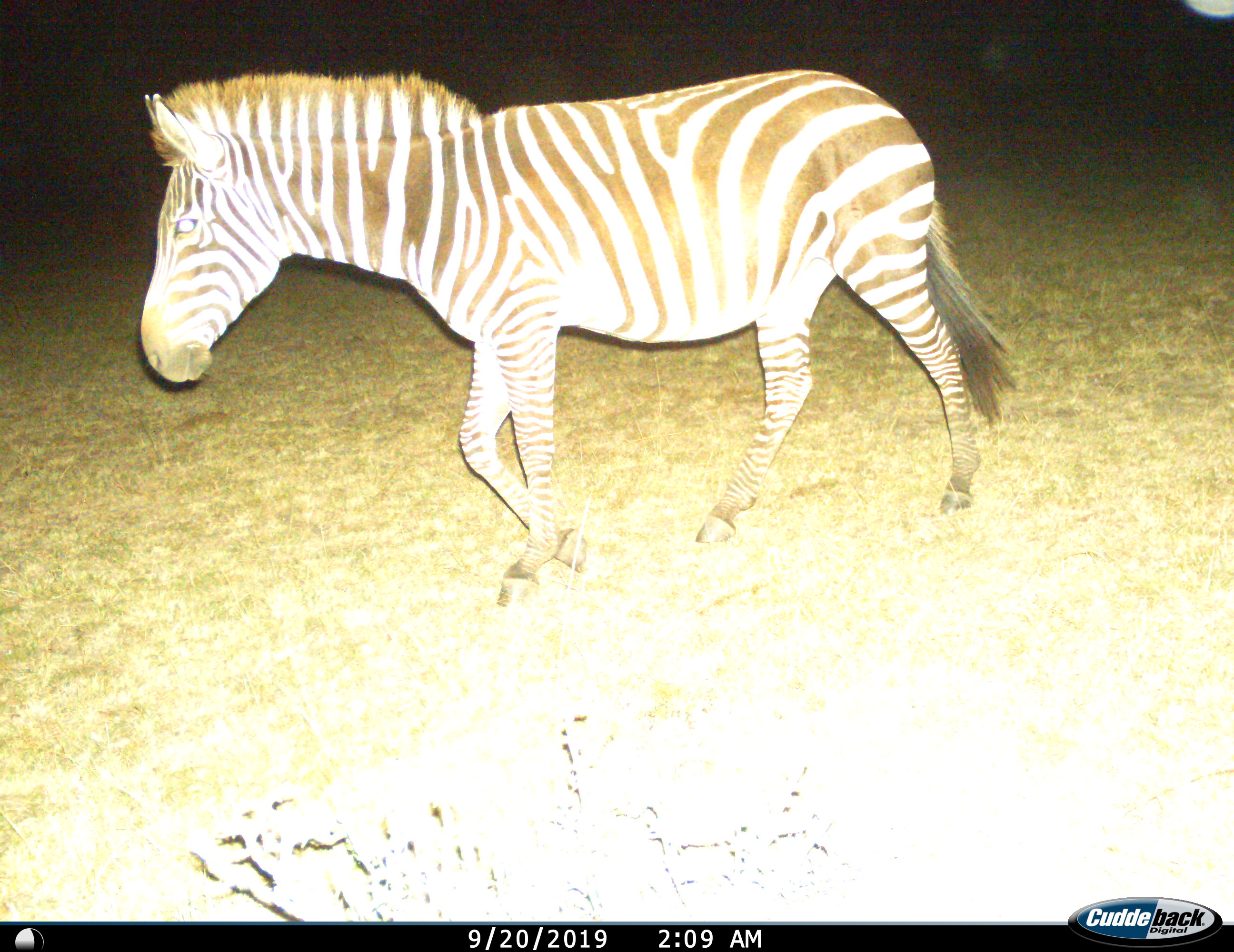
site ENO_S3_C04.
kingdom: Animalia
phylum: Chordata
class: Mammalia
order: Perissodactyla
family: Equidae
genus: Equus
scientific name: Equus quagga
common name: plains zebra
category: zebraplains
Zebraplains (plains zebra) (Equus quagga), count 1. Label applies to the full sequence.